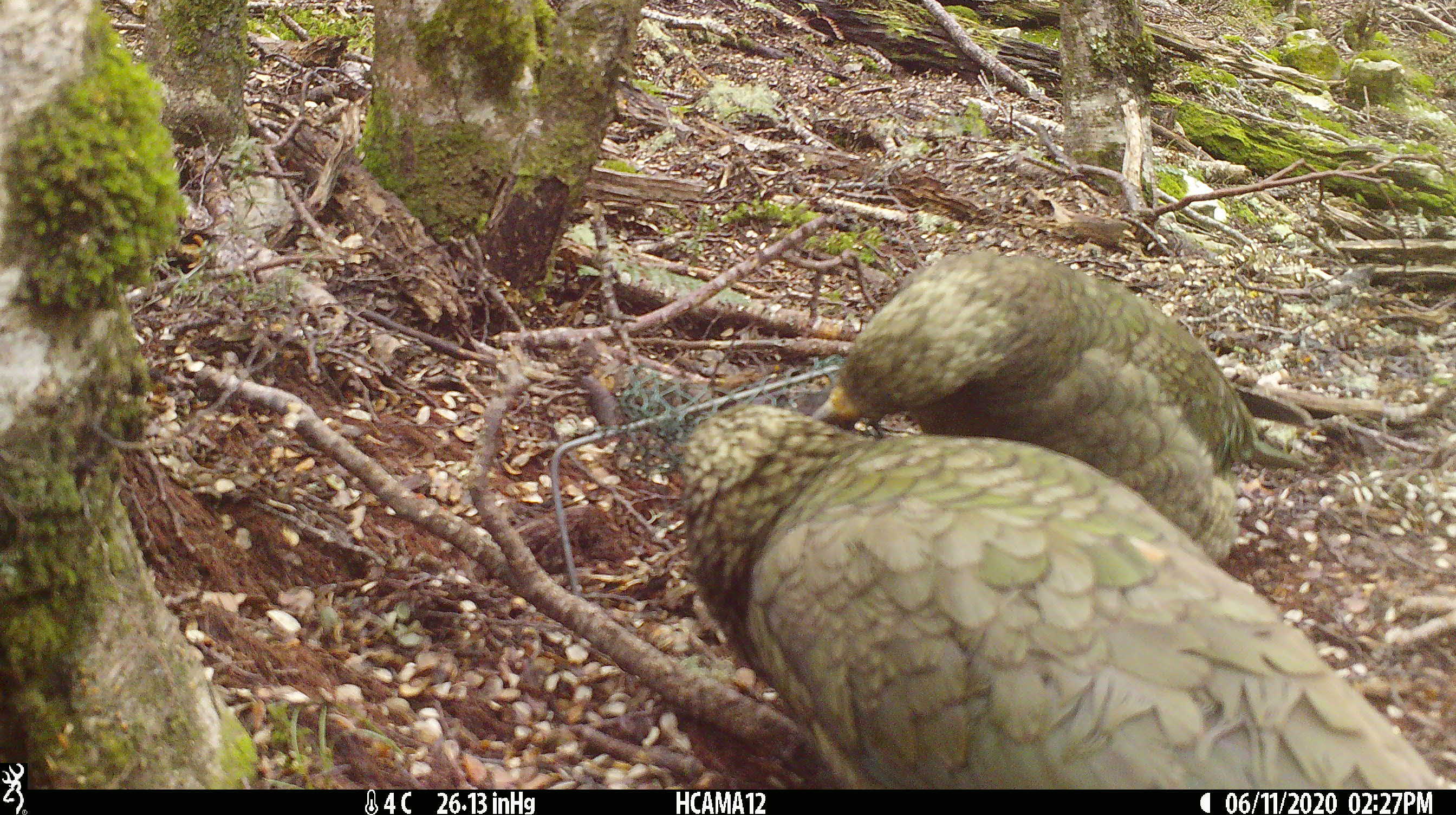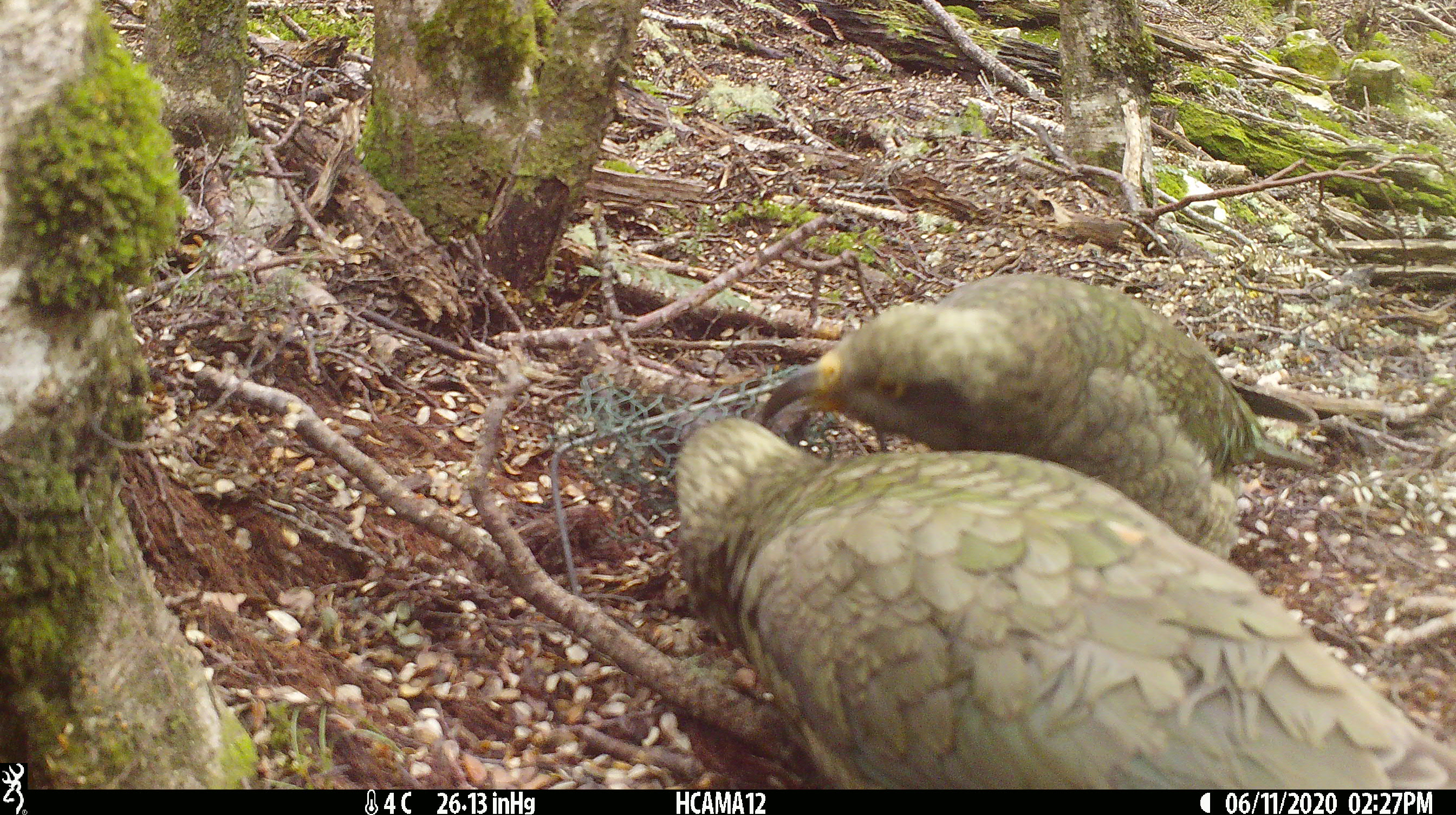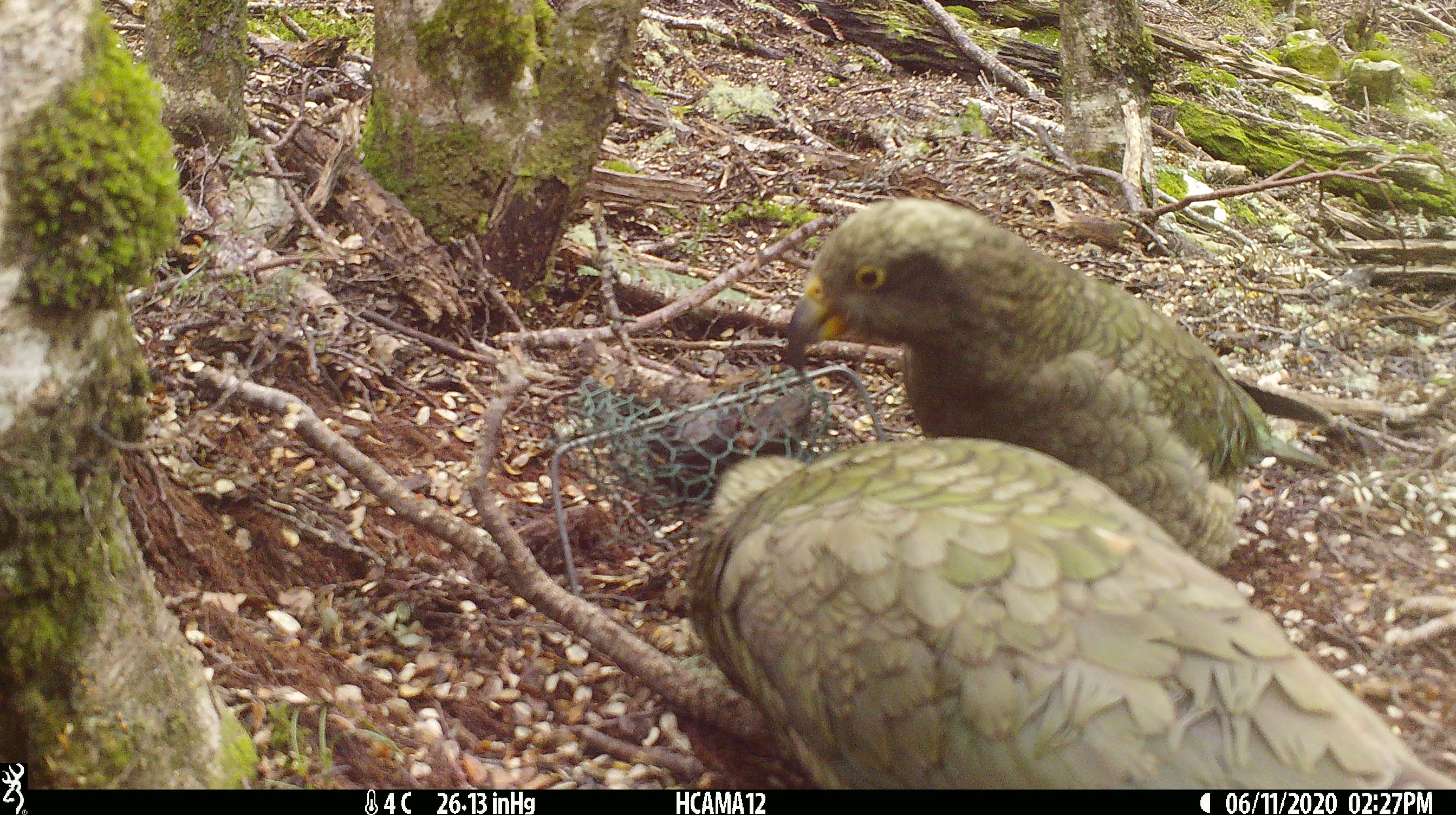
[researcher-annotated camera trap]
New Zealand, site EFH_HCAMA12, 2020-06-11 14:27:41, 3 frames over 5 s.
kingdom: Animalia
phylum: Chordata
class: Aves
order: Psittaciformes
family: Strigopidae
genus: Nestor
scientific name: Nestor notabilis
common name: kea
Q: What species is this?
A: Kea (Nestor notabilis).